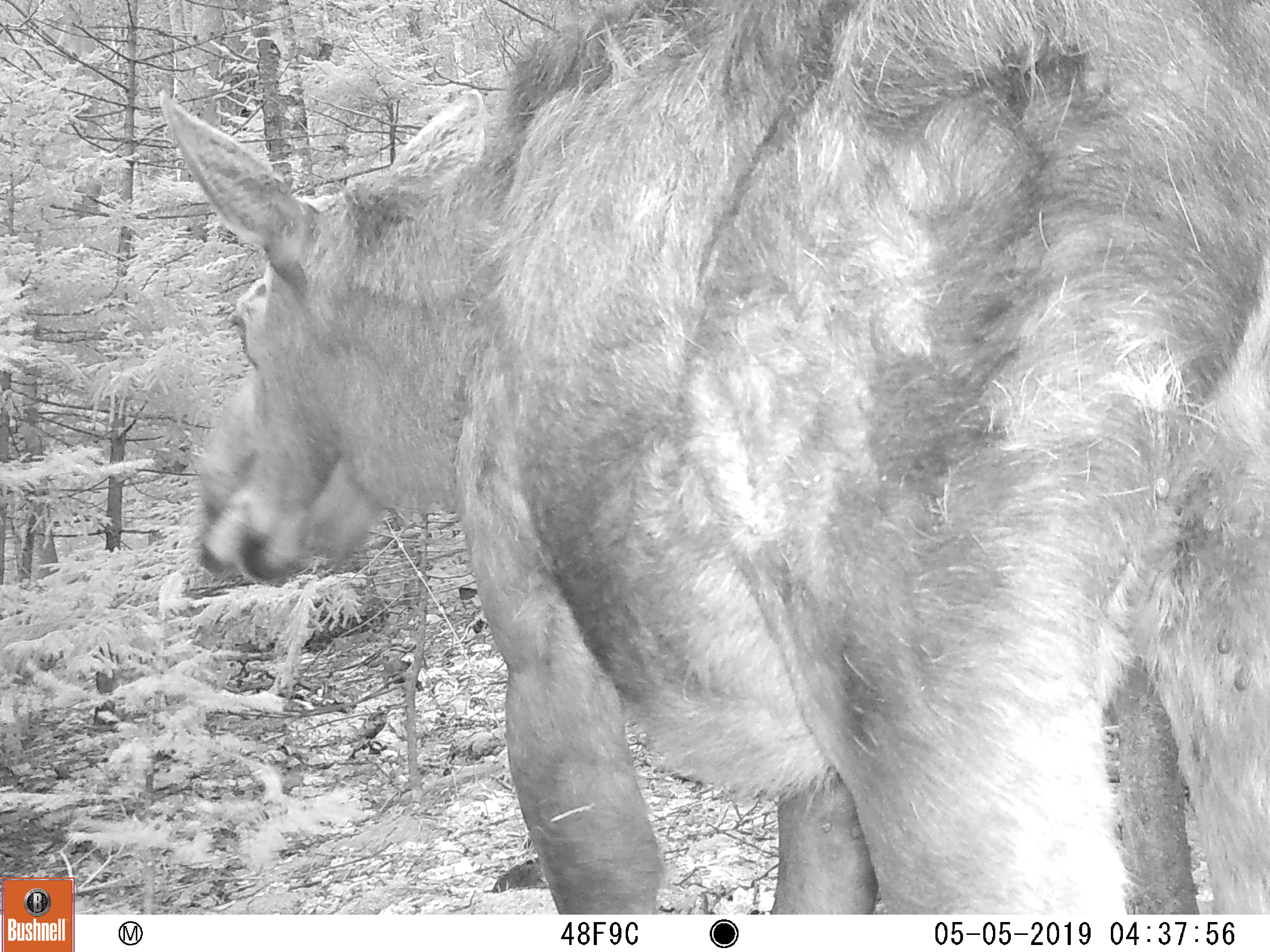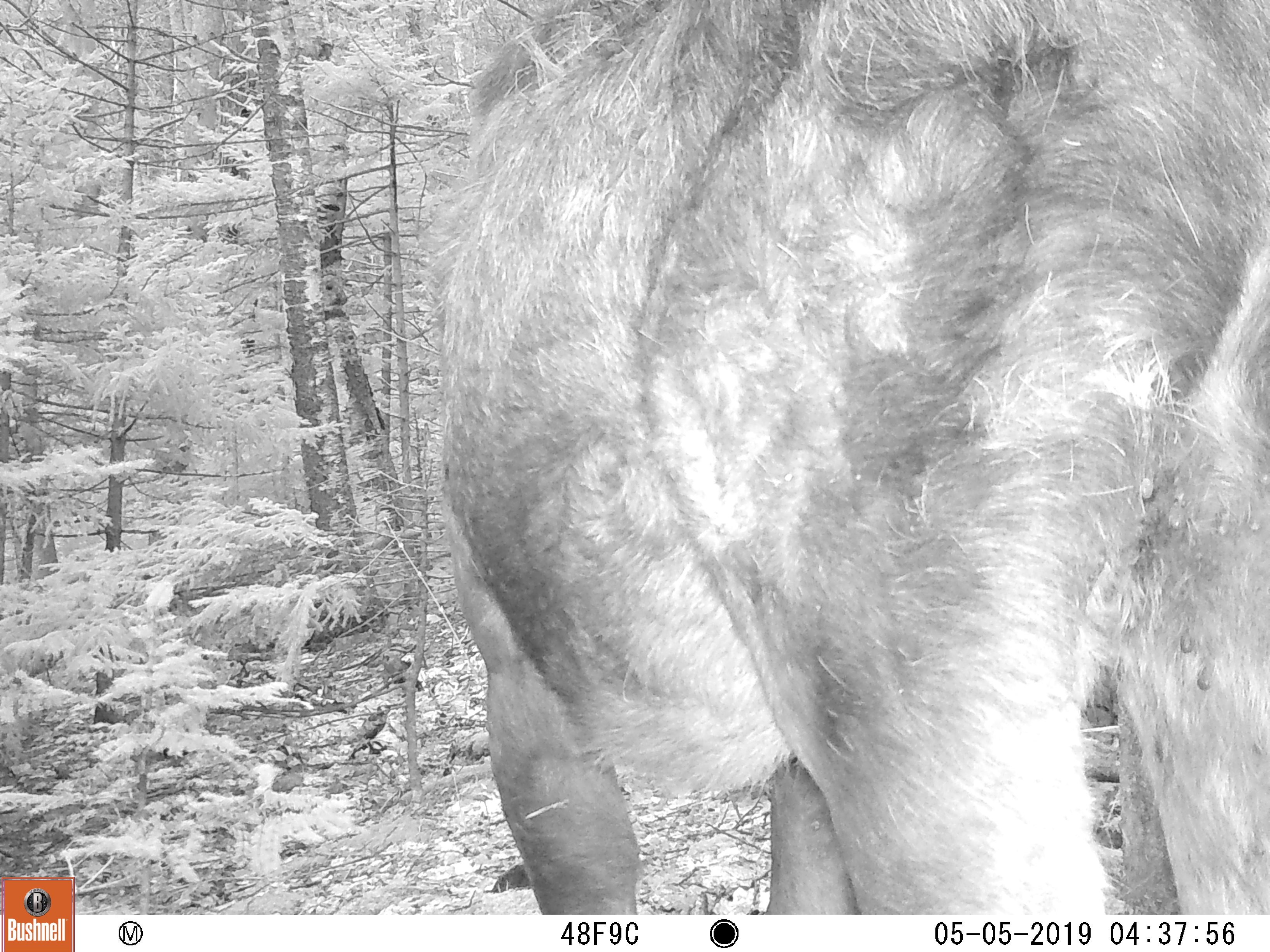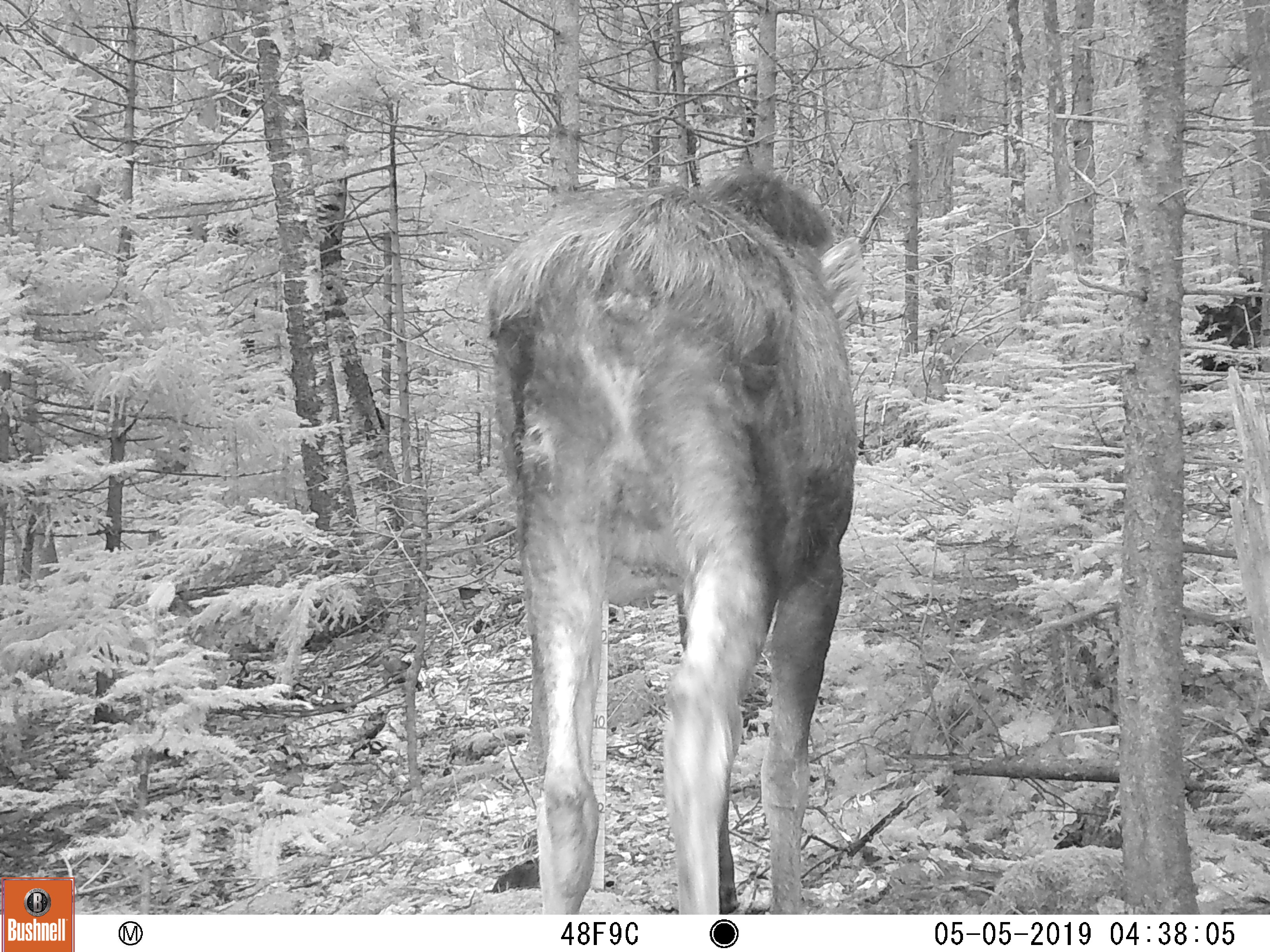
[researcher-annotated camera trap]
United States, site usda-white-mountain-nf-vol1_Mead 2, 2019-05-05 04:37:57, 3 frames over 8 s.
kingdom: Animalia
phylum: Chordata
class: Mammalia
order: Artiodactyla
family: Cervidae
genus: Alces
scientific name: Alces alces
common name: moose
Moose (Alces alces).